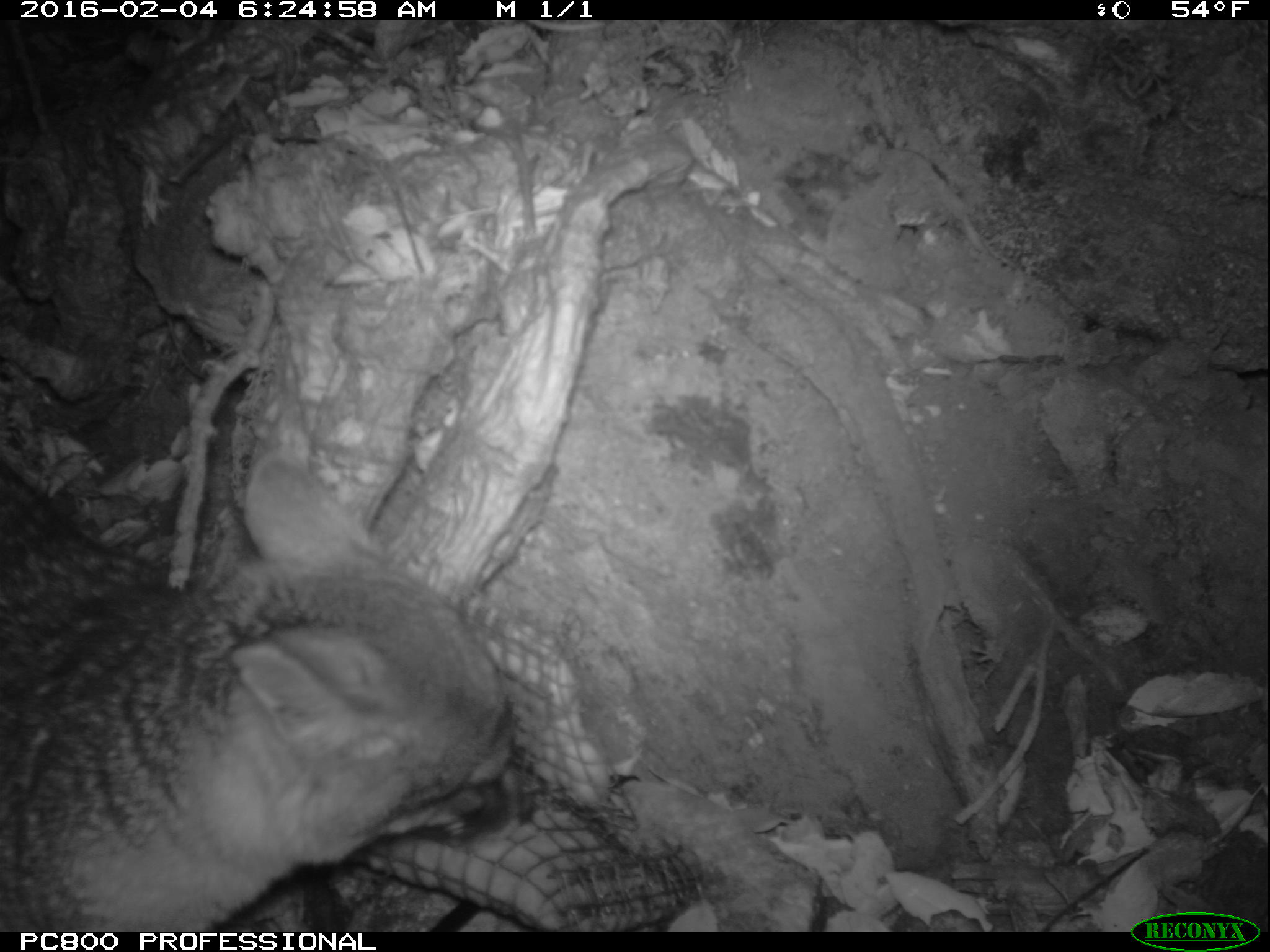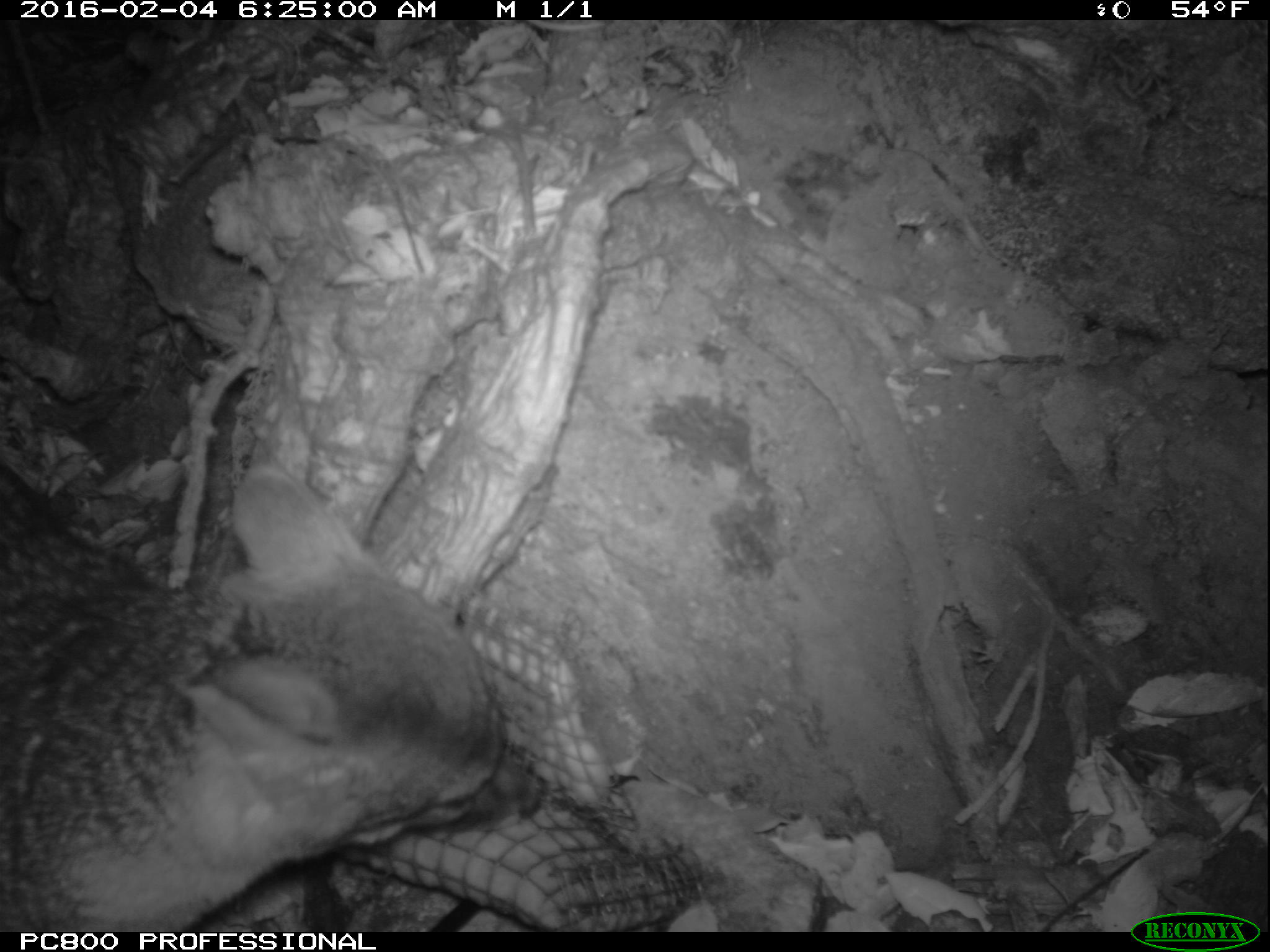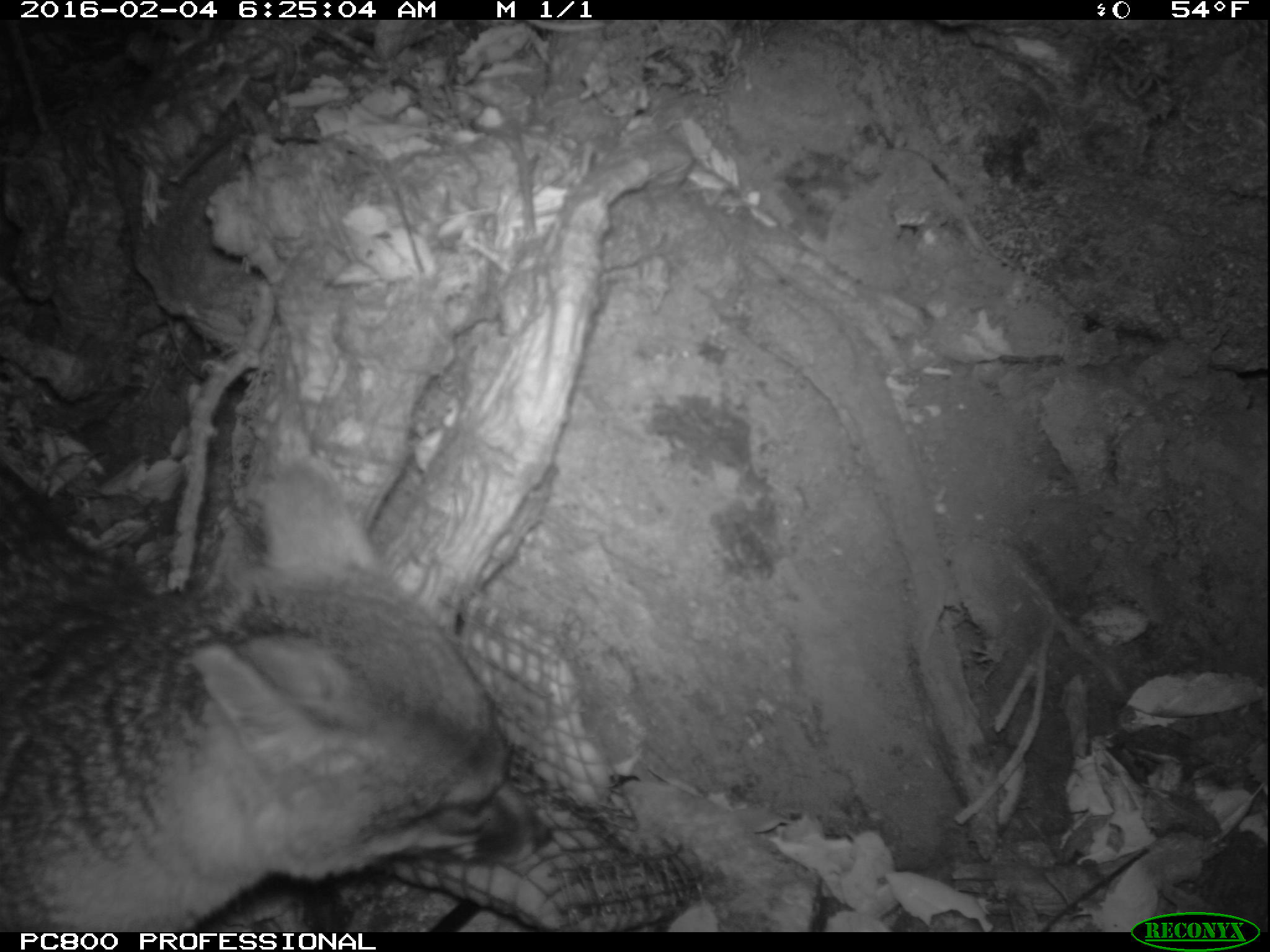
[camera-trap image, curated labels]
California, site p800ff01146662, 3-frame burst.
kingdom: Animalia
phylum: Chordata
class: Mammalia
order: Carnivora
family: Canidae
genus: Urocyon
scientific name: Urocyon littoralis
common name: island fox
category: fox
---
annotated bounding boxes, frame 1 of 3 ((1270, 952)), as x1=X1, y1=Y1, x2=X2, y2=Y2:
fox: x1=0, y1=449, x2=517, y2=933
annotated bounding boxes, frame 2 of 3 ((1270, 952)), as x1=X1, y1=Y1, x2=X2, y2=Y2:
fox: x1=0, y1=449, x2=548, y2=932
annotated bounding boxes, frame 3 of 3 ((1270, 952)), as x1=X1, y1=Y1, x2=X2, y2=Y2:
fox: x1=0, y1=453, x2=555, y2=932